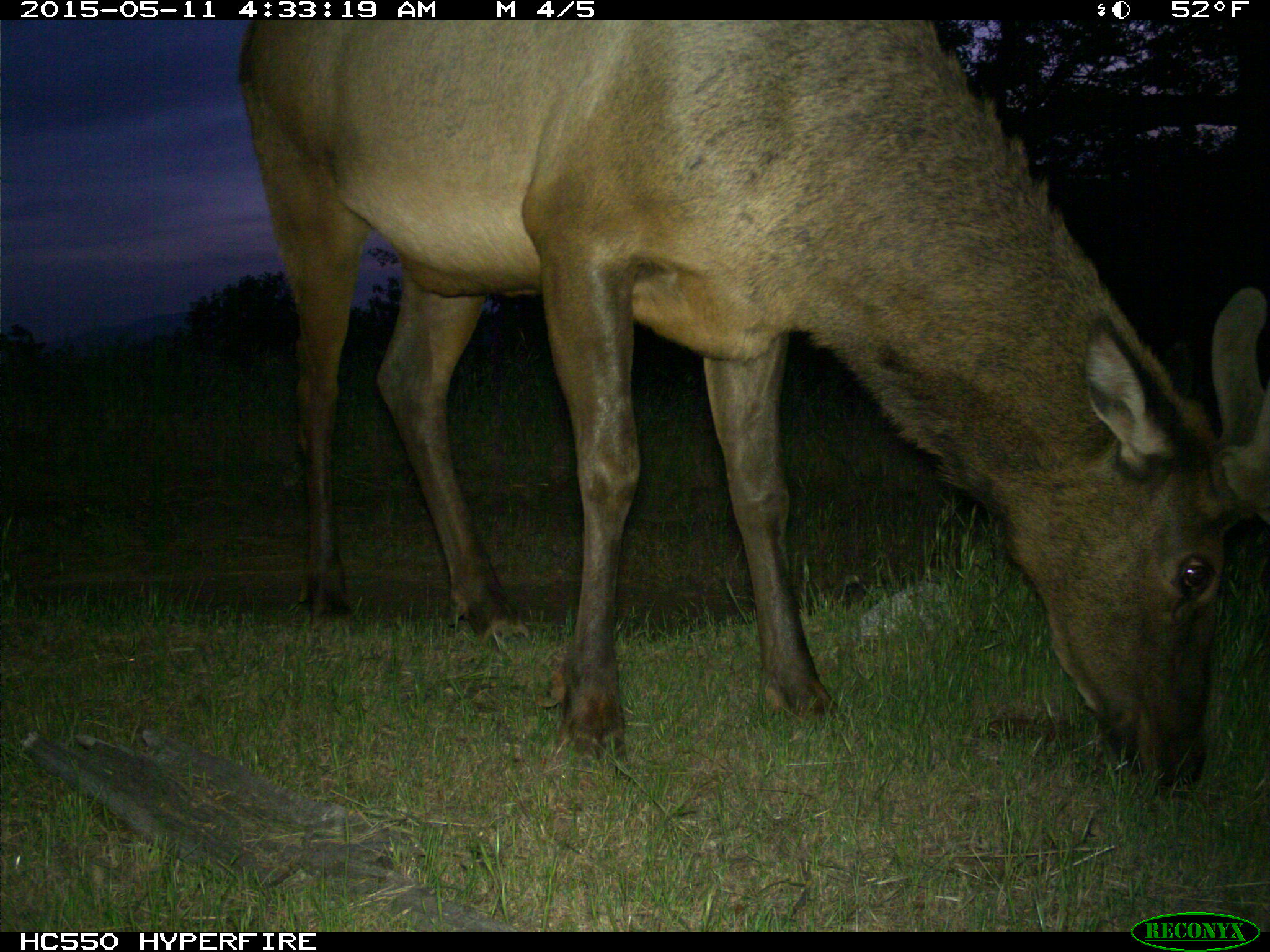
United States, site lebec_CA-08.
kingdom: Animalia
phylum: Chordata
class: Mammalia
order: Artiodactyla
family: Cervidae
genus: Cervus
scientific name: Cervus canadensis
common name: elk